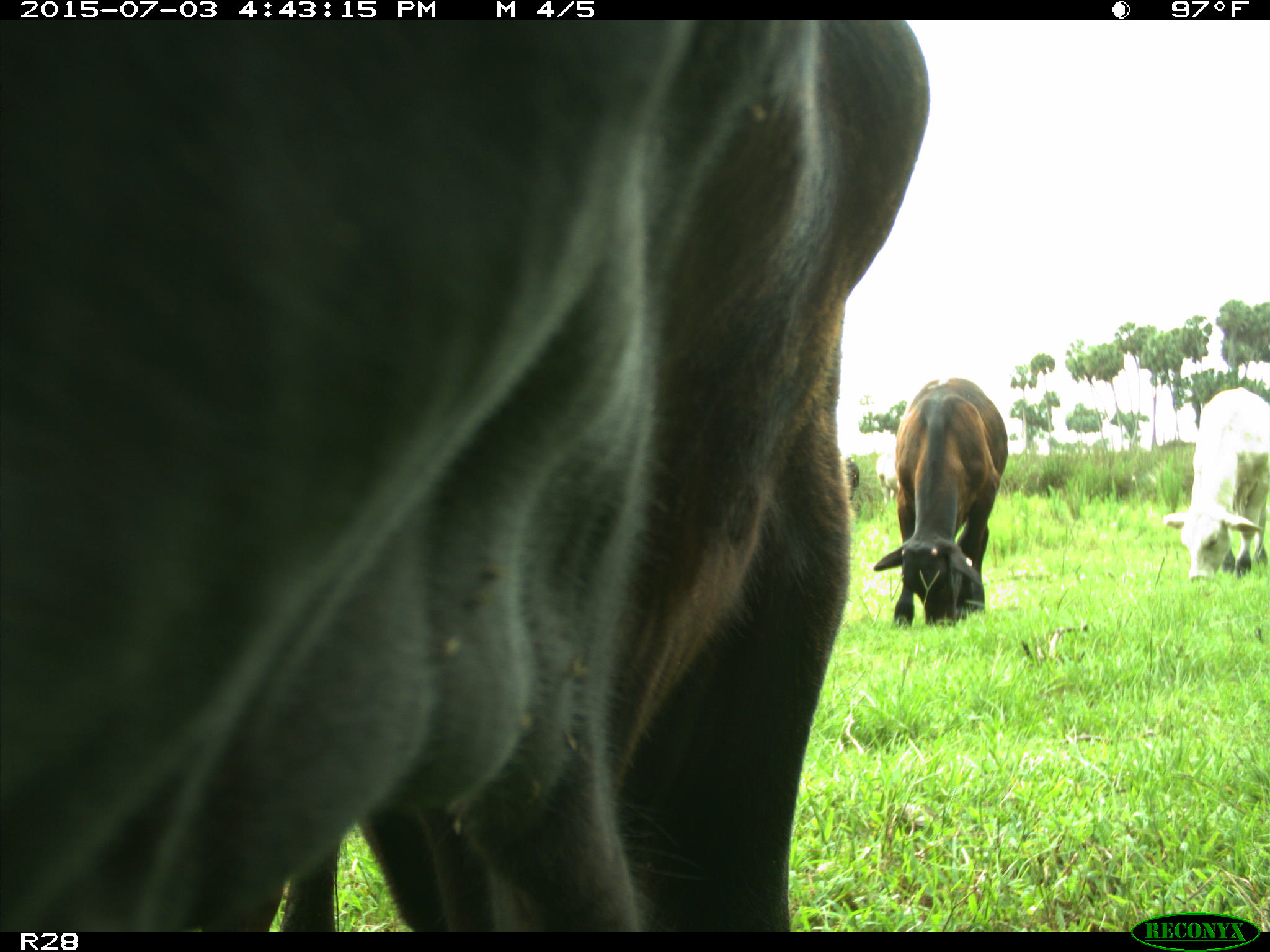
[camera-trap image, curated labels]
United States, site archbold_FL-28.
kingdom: Animalia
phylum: Chordata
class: Mammalia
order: Artiodactyla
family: Bovidae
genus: Bos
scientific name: Bos taurus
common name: domestic cow